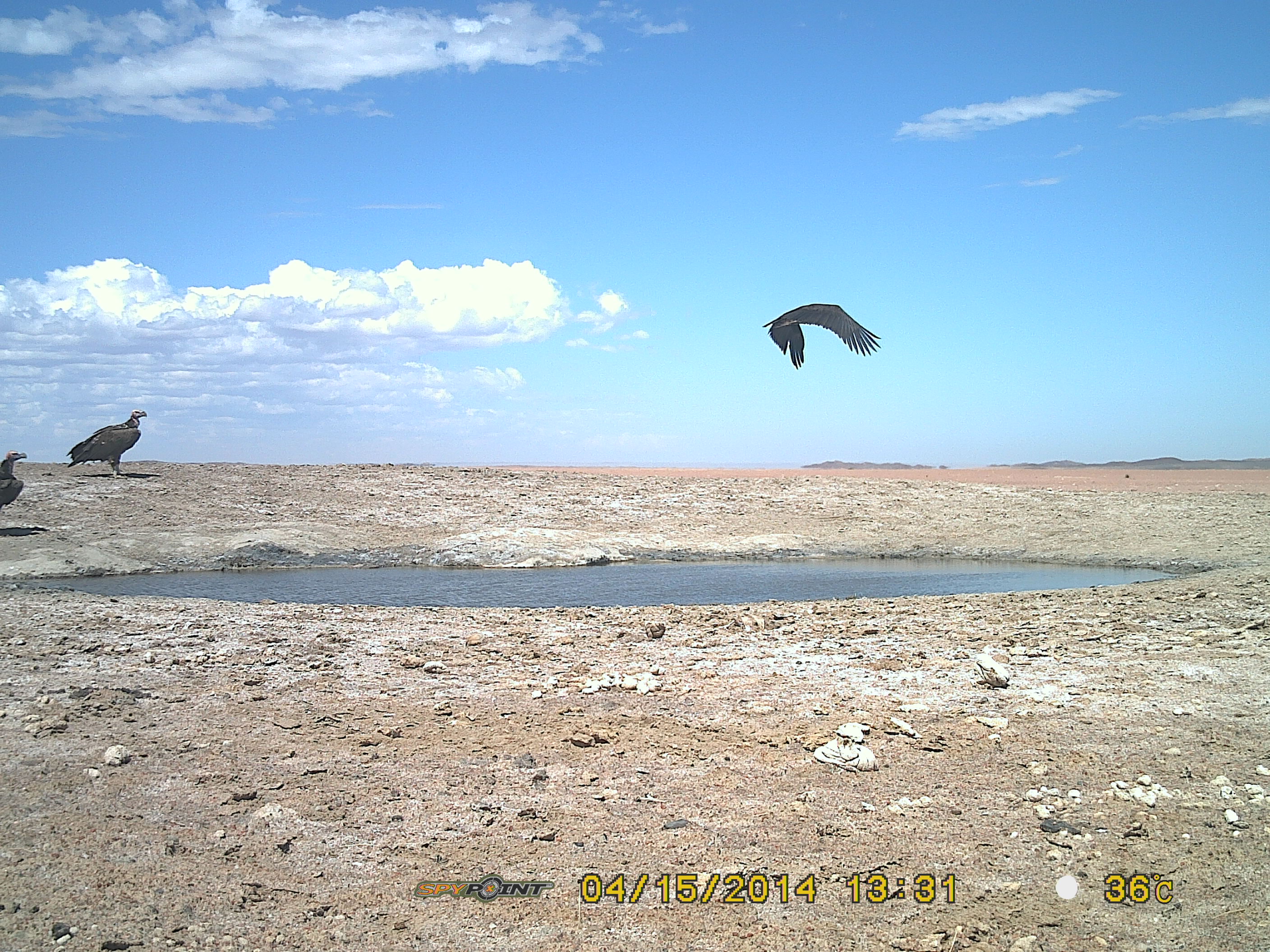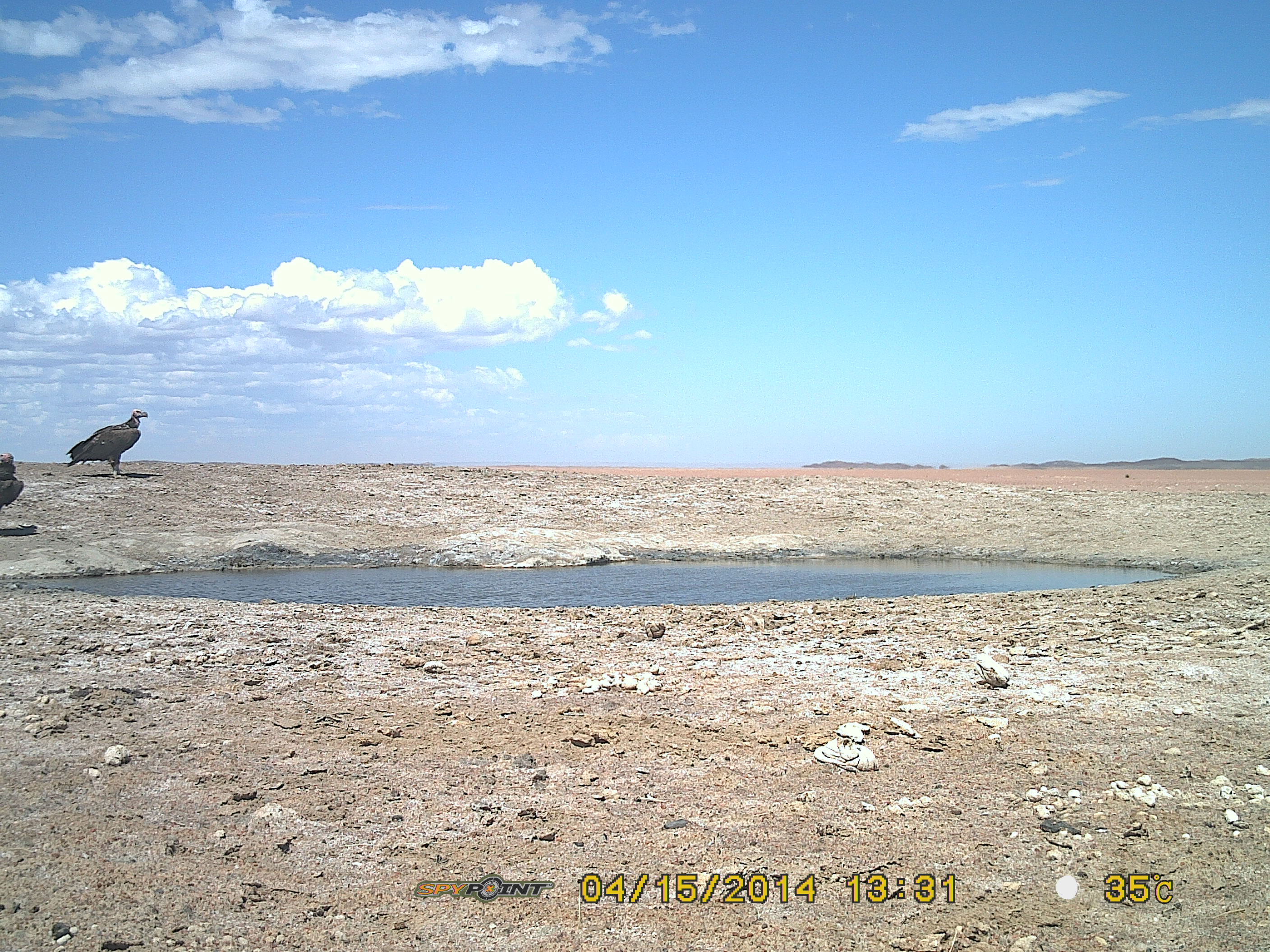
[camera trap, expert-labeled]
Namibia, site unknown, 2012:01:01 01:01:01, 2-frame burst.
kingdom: Animalia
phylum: Chordata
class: Aves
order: Accipitriformes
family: Accipitridae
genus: Torgos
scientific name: Torgos tracheliotos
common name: lappet-faced vulture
Torgos tracheliotos (lappet-faced vulture).